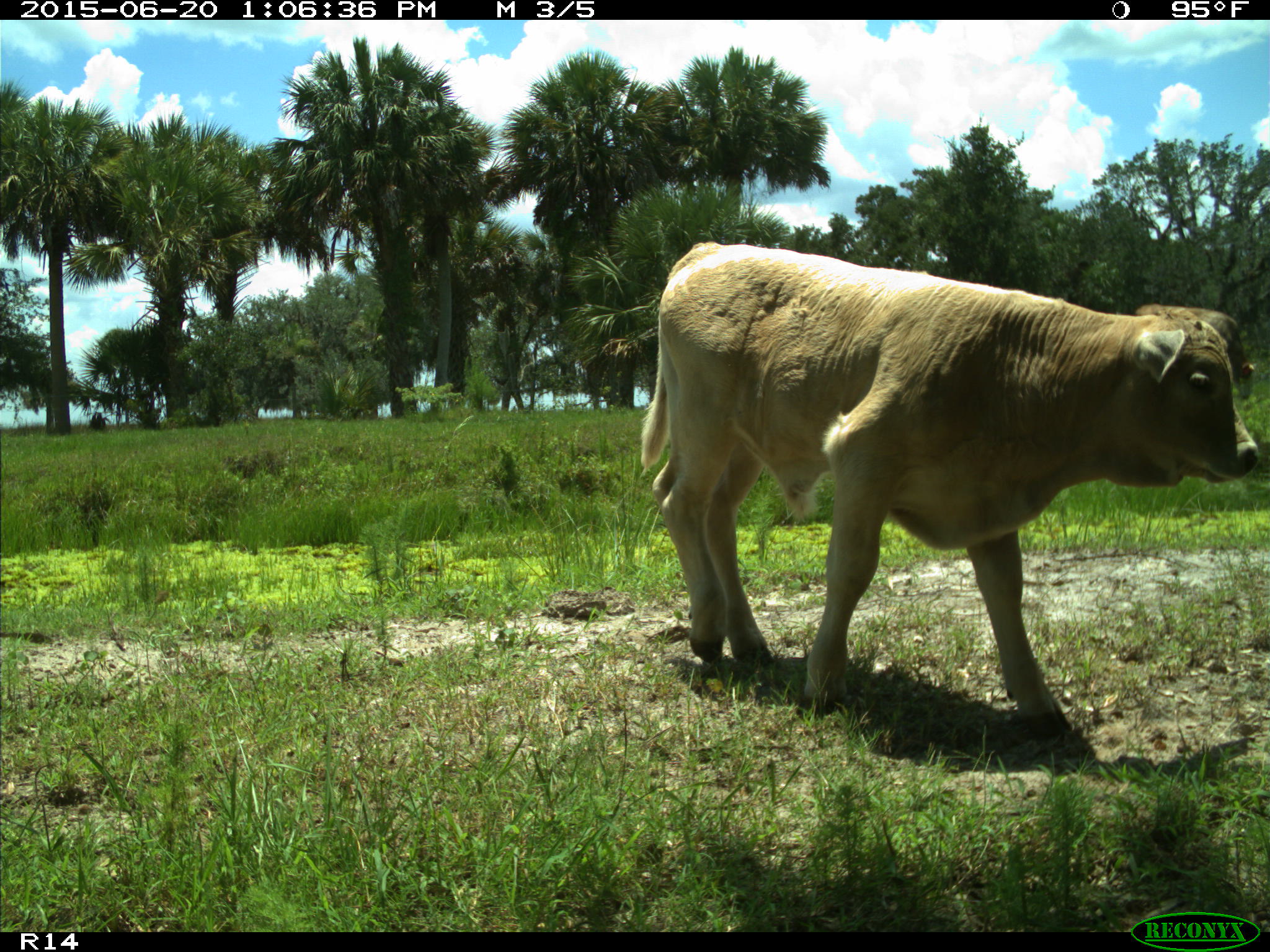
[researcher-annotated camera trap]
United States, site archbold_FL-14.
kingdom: Animalia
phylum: Chordata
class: Mammalia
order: Artiodactyla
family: Bovidae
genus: Bos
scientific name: Bos taurus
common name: domestic cow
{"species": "Bos taurus (domestic cow)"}